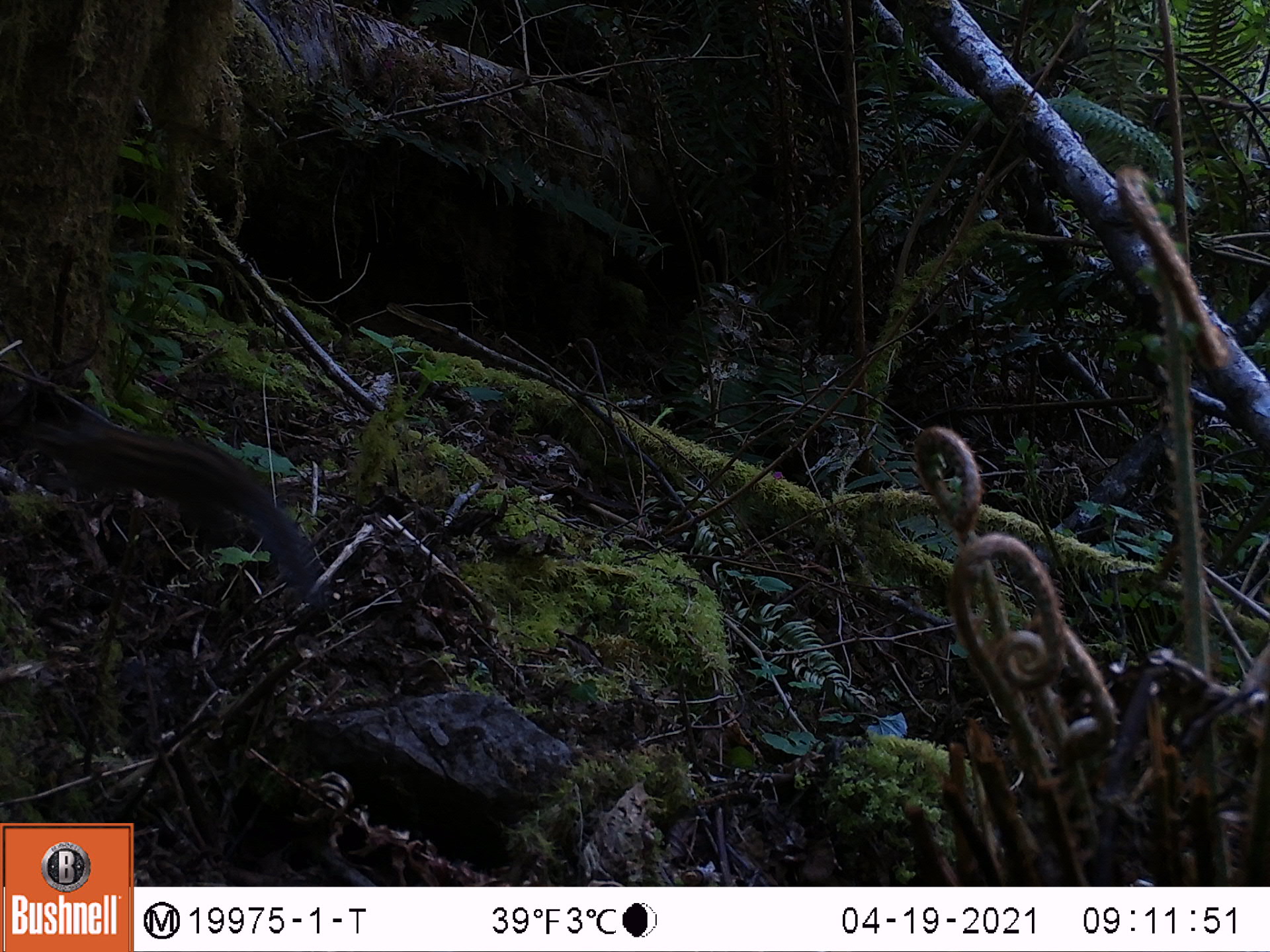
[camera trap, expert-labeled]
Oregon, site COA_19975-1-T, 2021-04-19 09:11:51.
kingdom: Animalia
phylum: Chordata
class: Mammalia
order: Rodentia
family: Sciuridae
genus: Neotamias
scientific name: Neotamias townsendii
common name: townsend's chipmunk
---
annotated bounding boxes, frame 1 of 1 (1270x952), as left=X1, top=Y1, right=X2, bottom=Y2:
townsend's chipmunk: left=9, top=397, right=321, bottom=591